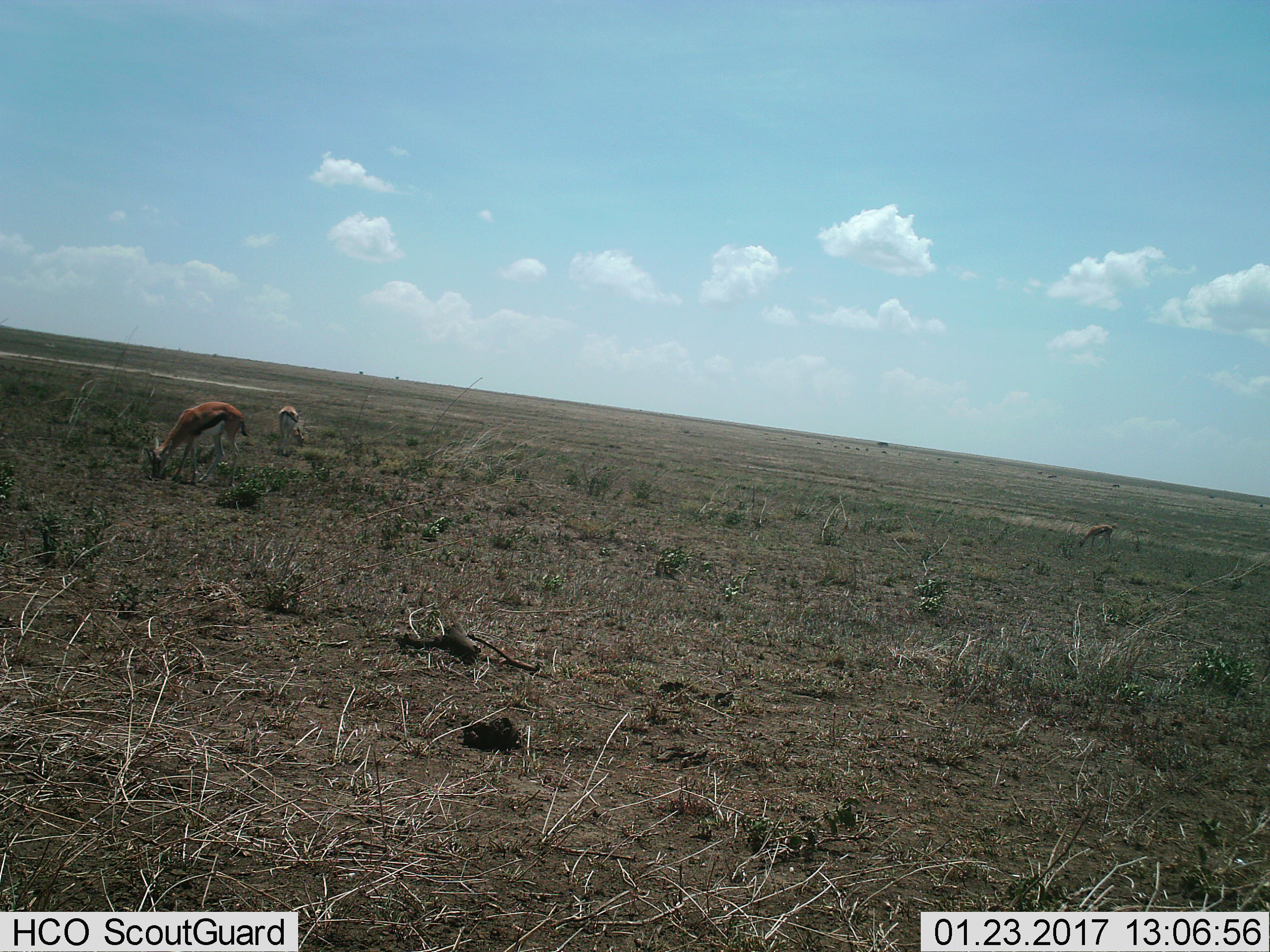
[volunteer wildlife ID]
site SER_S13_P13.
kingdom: Animalia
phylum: Chordata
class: Mammalia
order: Artiodactyla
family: Bovidae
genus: Eudorcas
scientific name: Eudorcas thomsonii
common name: thomson's gazelle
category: gazellethomsons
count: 3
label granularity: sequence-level